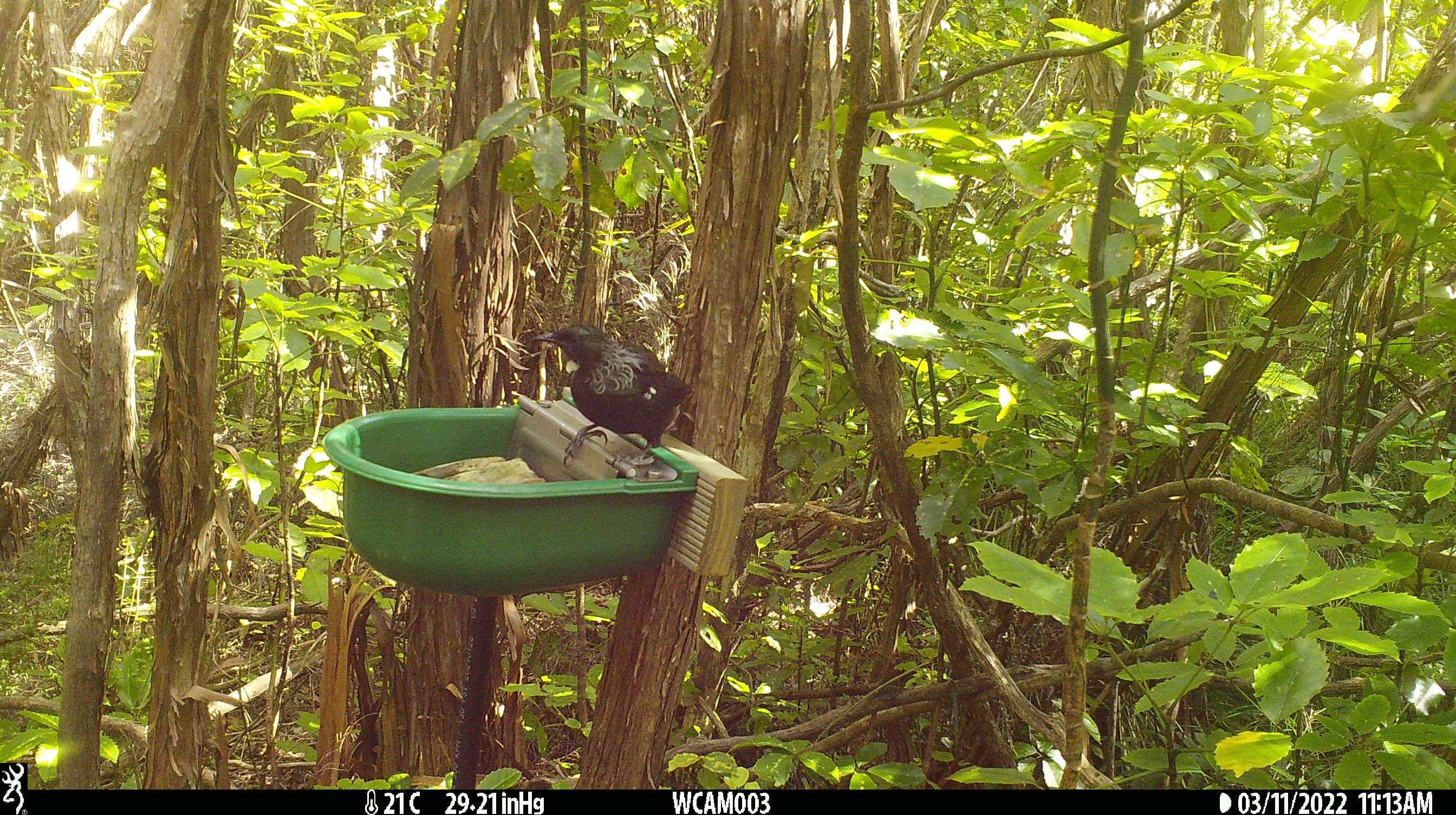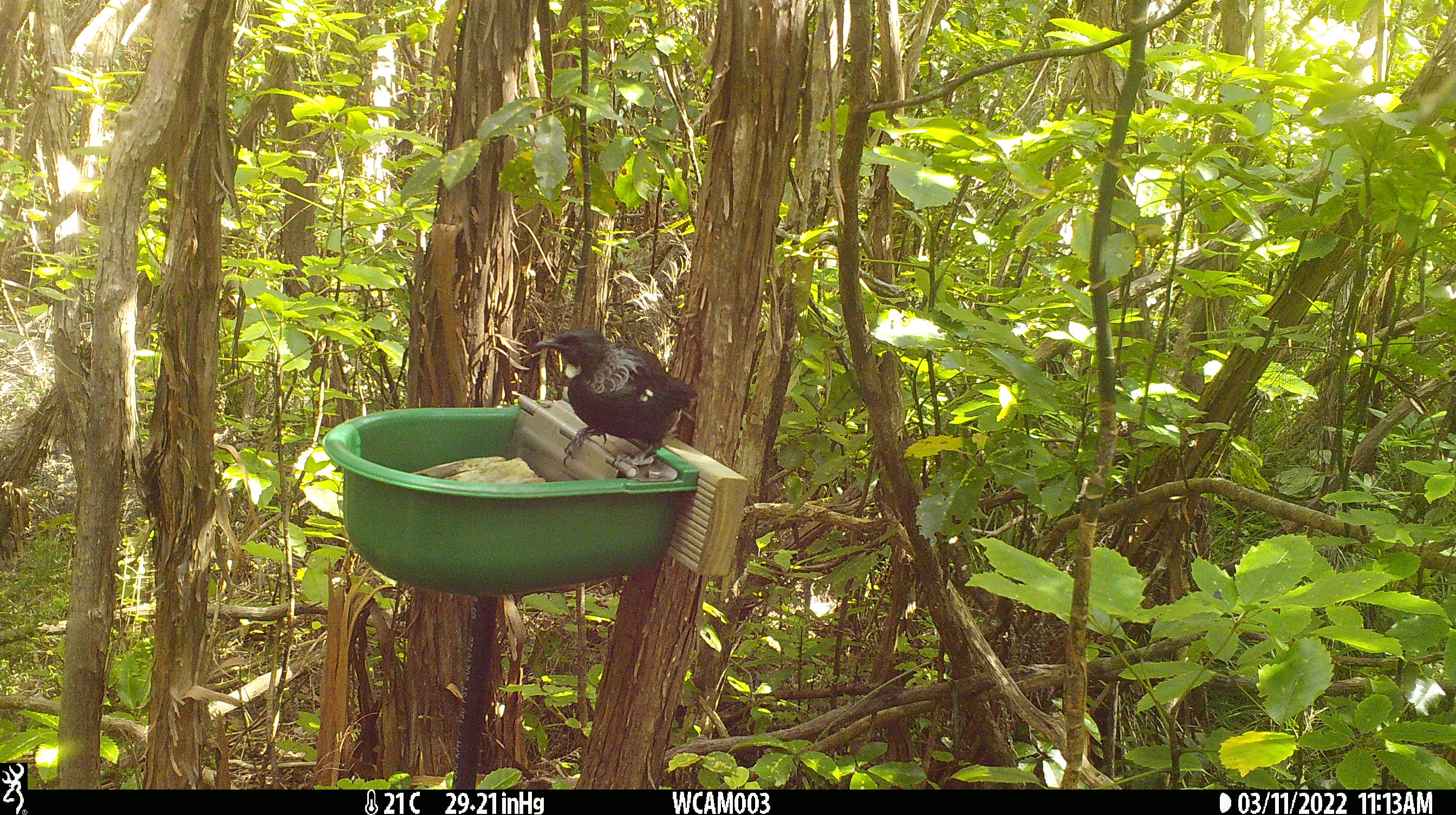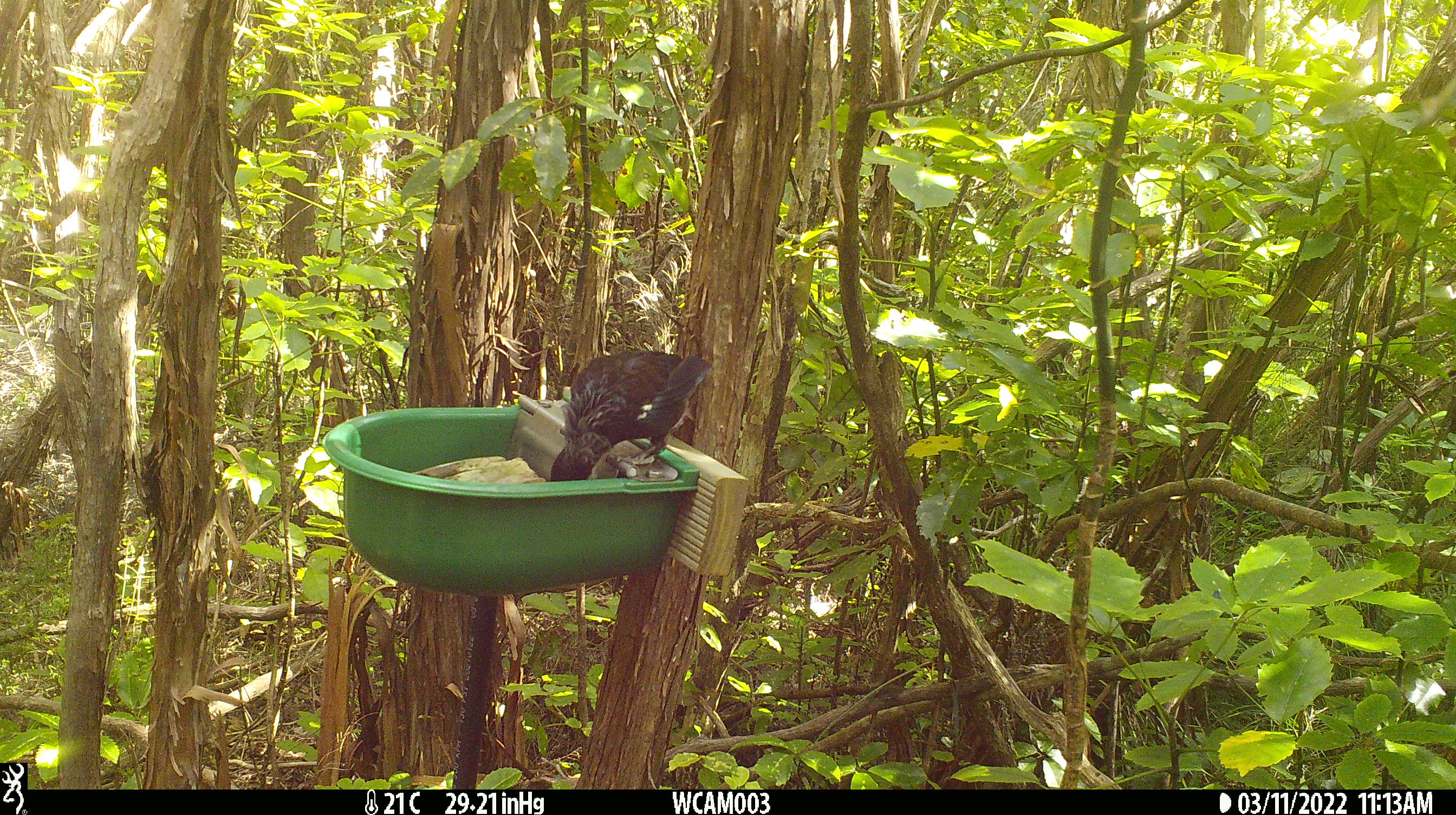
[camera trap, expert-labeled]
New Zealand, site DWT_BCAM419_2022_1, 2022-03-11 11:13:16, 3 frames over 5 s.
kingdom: Animalia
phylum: Chordata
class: Aves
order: Passeriformes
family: Meliphagidae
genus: Prosthemadera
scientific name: Prosthemadera novaeseelandiae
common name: tui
Tui (Prosthemadera novaeseelandiae).